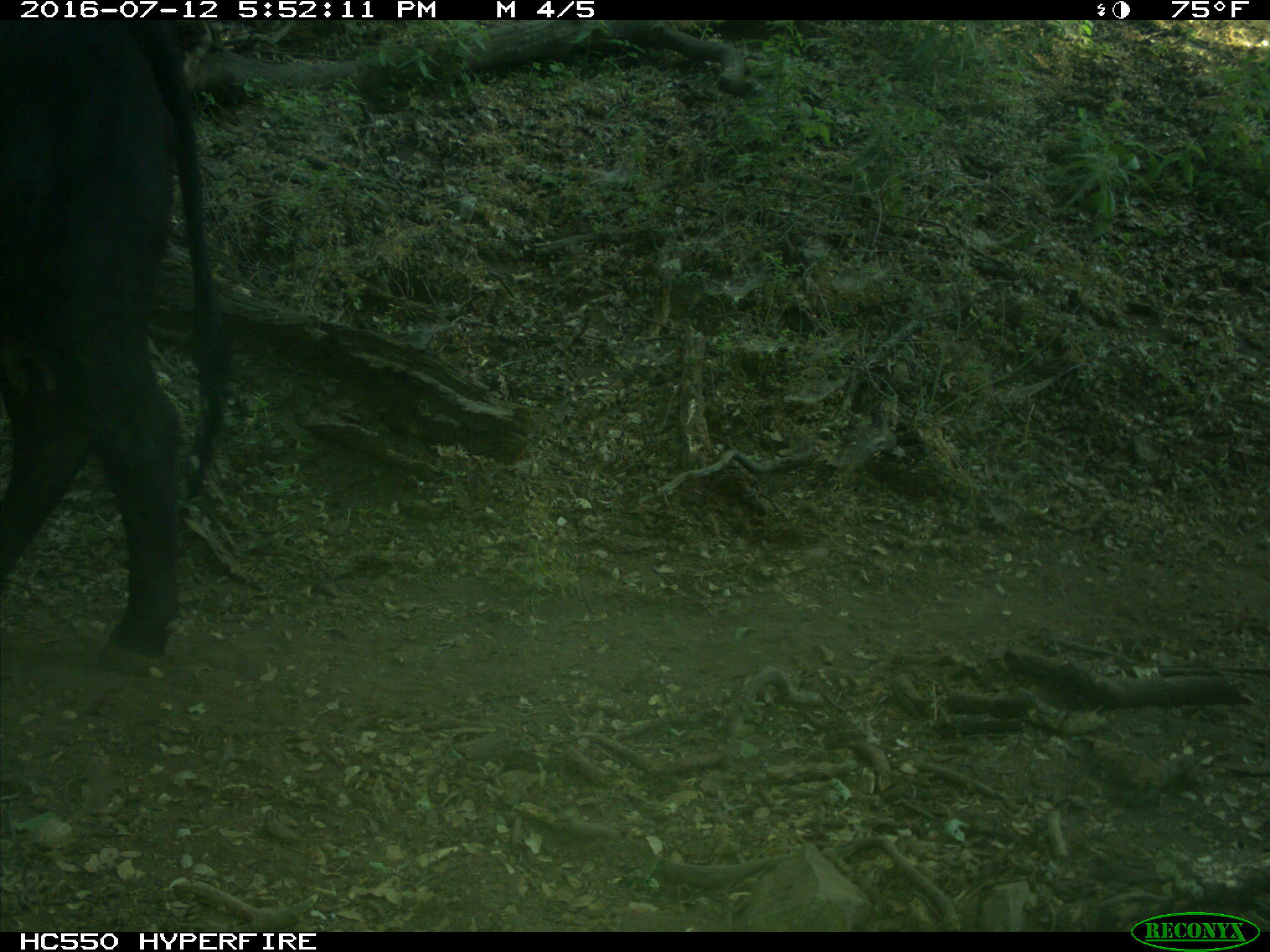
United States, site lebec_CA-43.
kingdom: Animalia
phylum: Chordata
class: Mammalia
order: Artiodactyla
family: Bovidae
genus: Bos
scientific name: Bos taurus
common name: domestic cow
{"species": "Bos taurus (domestic cow)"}